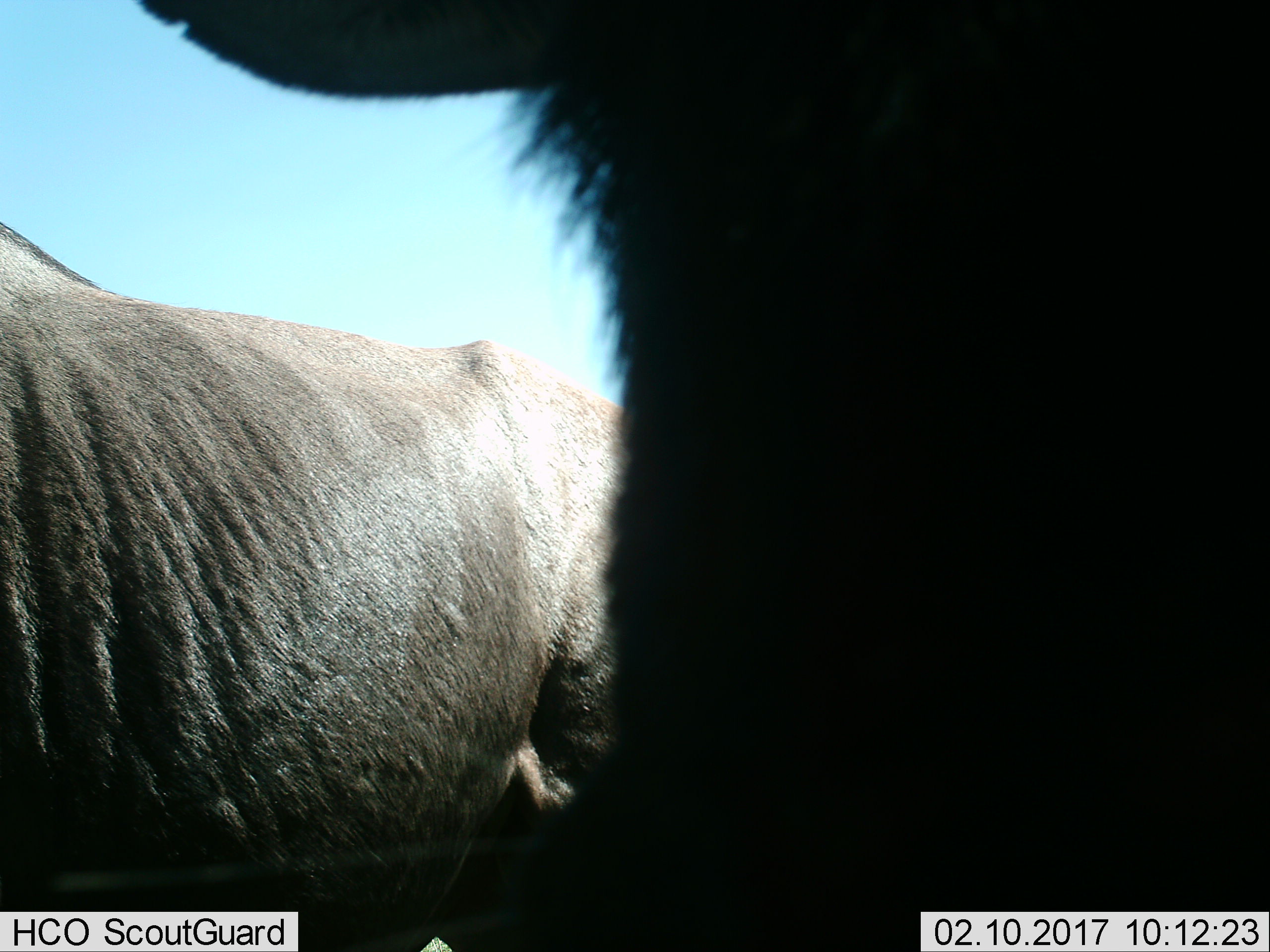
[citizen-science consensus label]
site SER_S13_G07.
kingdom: Animalia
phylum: Chordata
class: Mammalia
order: Artiodactyla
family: Bovidae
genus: Connochaetes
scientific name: Connochaetes taurinus taurinus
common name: blue wildebeest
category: wildebeestblue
Wildebeestblue (blue wildebeest) (Connochaetes taurinus taurinus), count 2. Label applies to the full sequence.